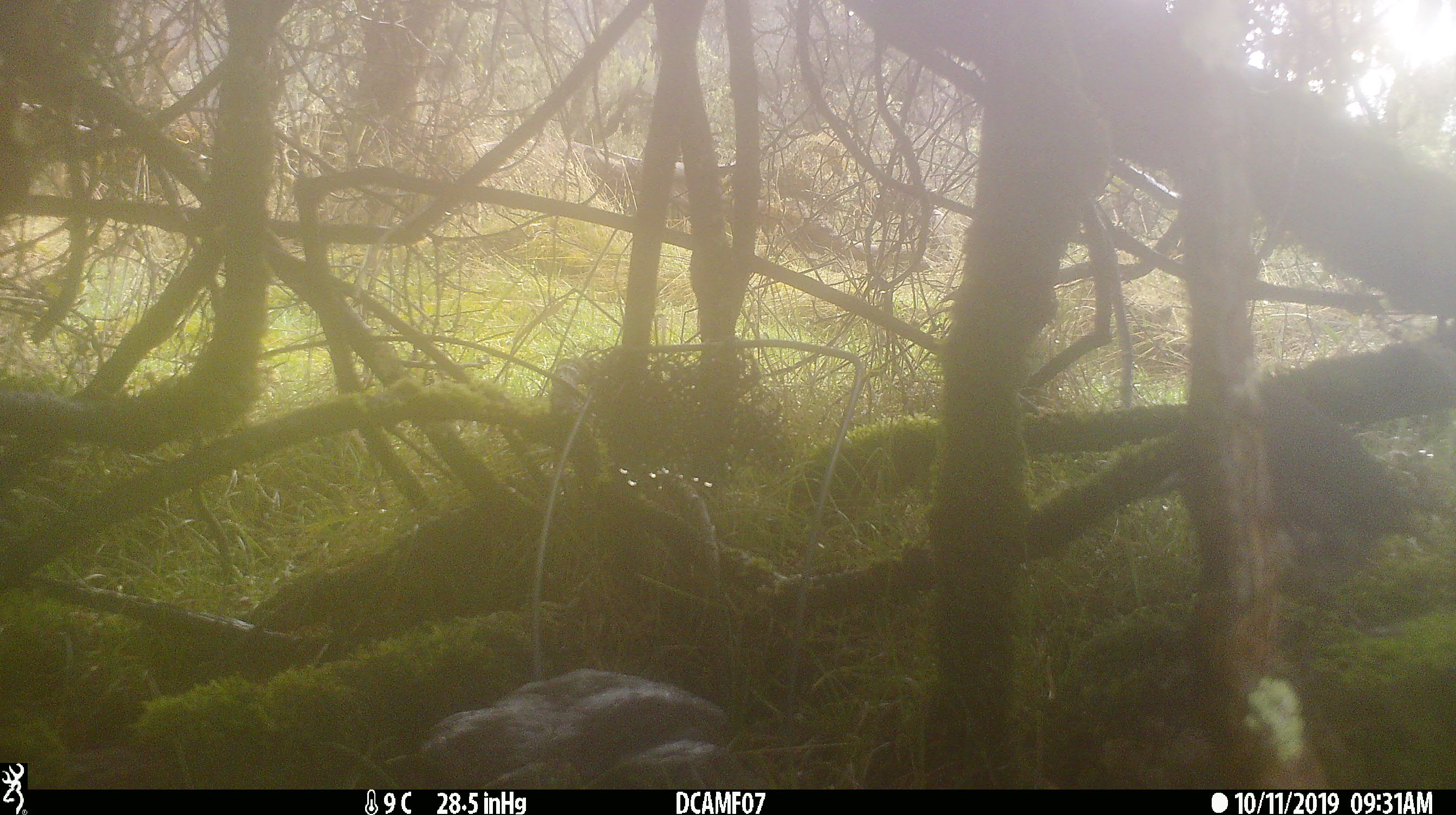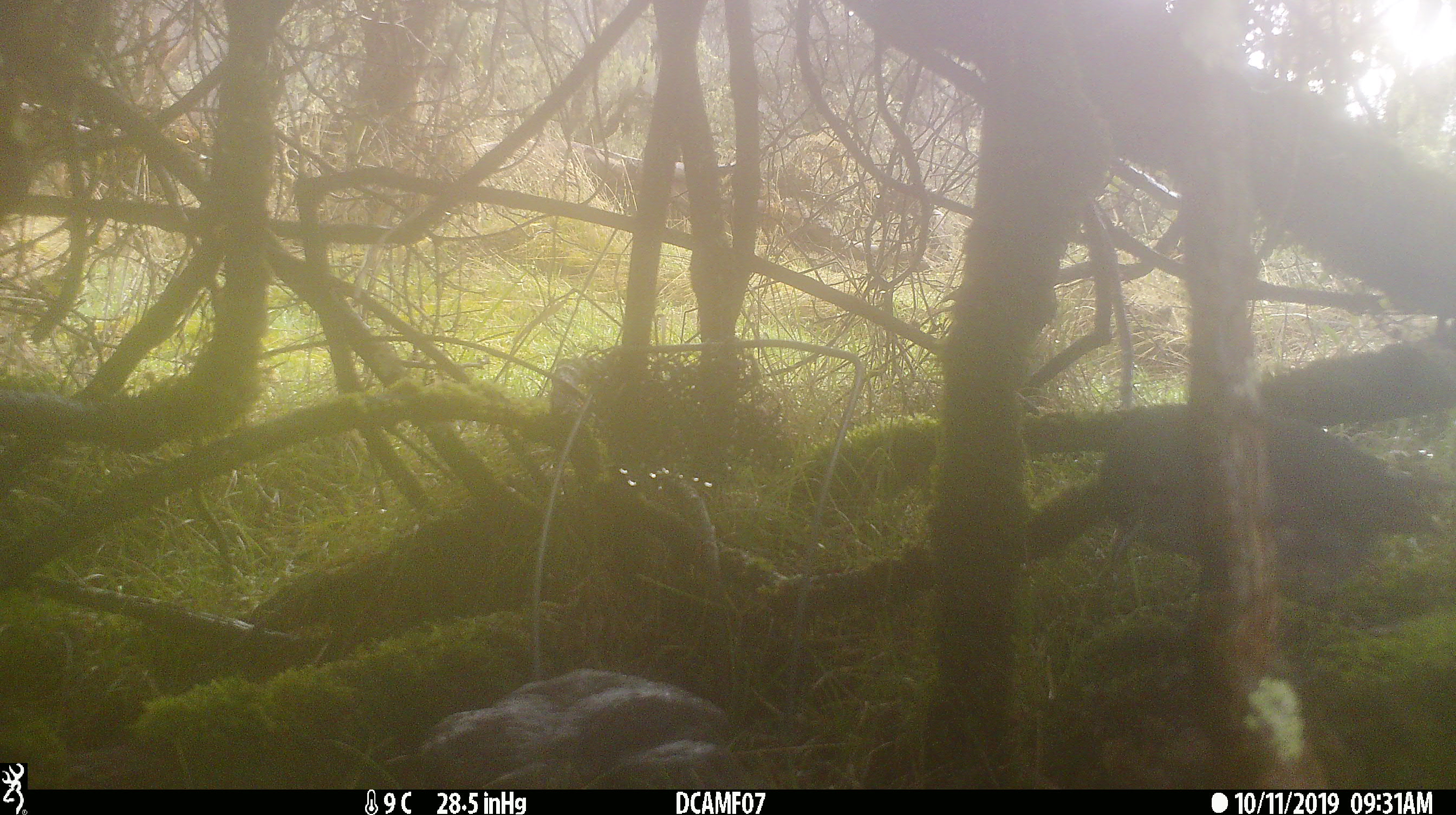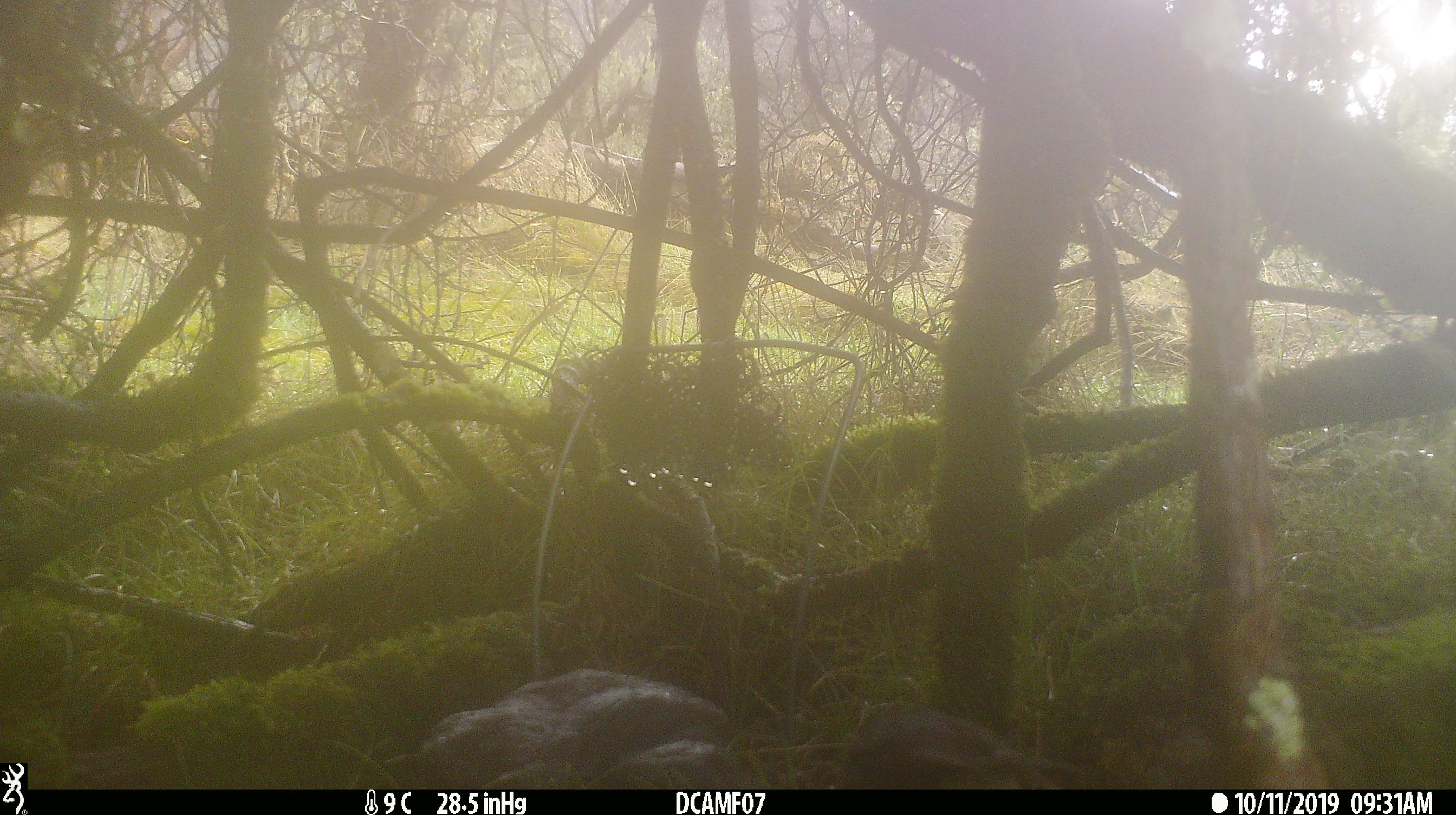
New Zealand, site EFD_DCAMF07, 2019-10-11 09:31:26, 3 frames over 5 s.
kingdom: Animalia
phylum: Chordata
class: Aves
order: Passeriformes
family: Petroicidae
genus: Petroica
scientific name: Petroica australis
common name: new zealand robin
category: robin